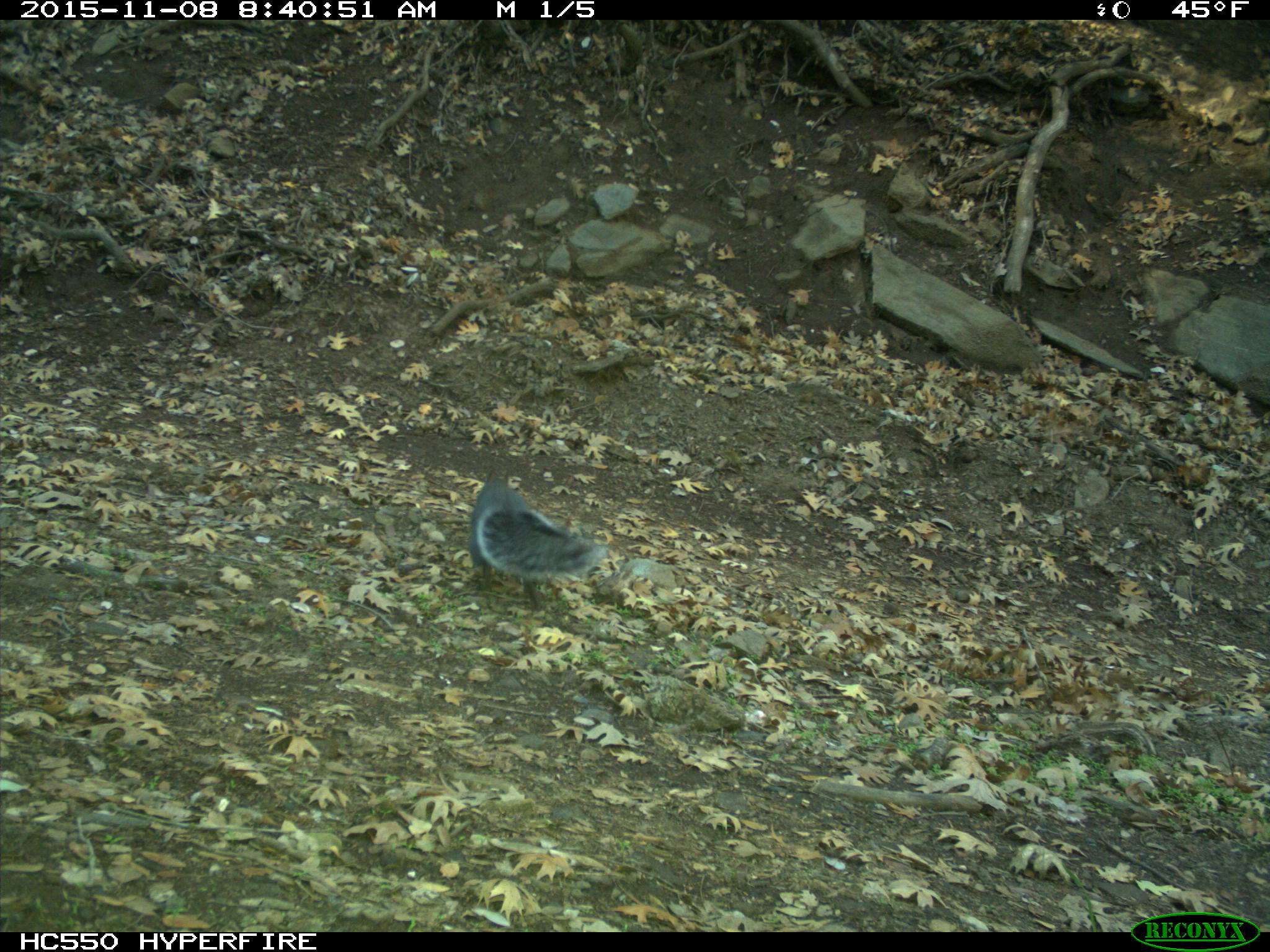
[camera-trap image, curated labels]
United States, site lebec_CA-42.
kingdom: Animalia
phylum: Chordata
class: Mammalia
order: Rodentia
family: Sciuridae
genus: Sciurus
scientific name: Sciurus carolinensis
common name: eastern gray squirrel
Sciurus carolinensis (eastern gray squirrel).